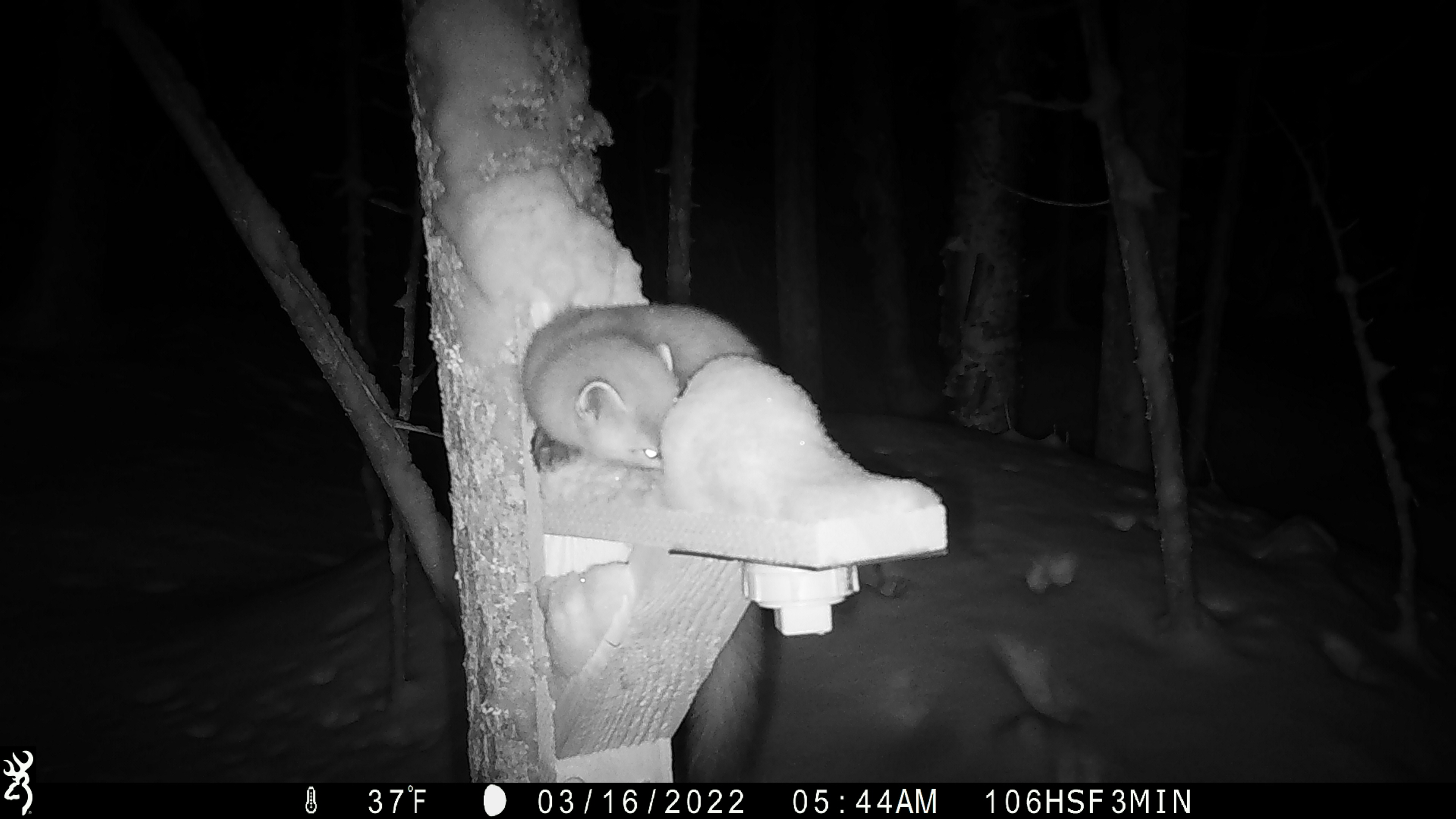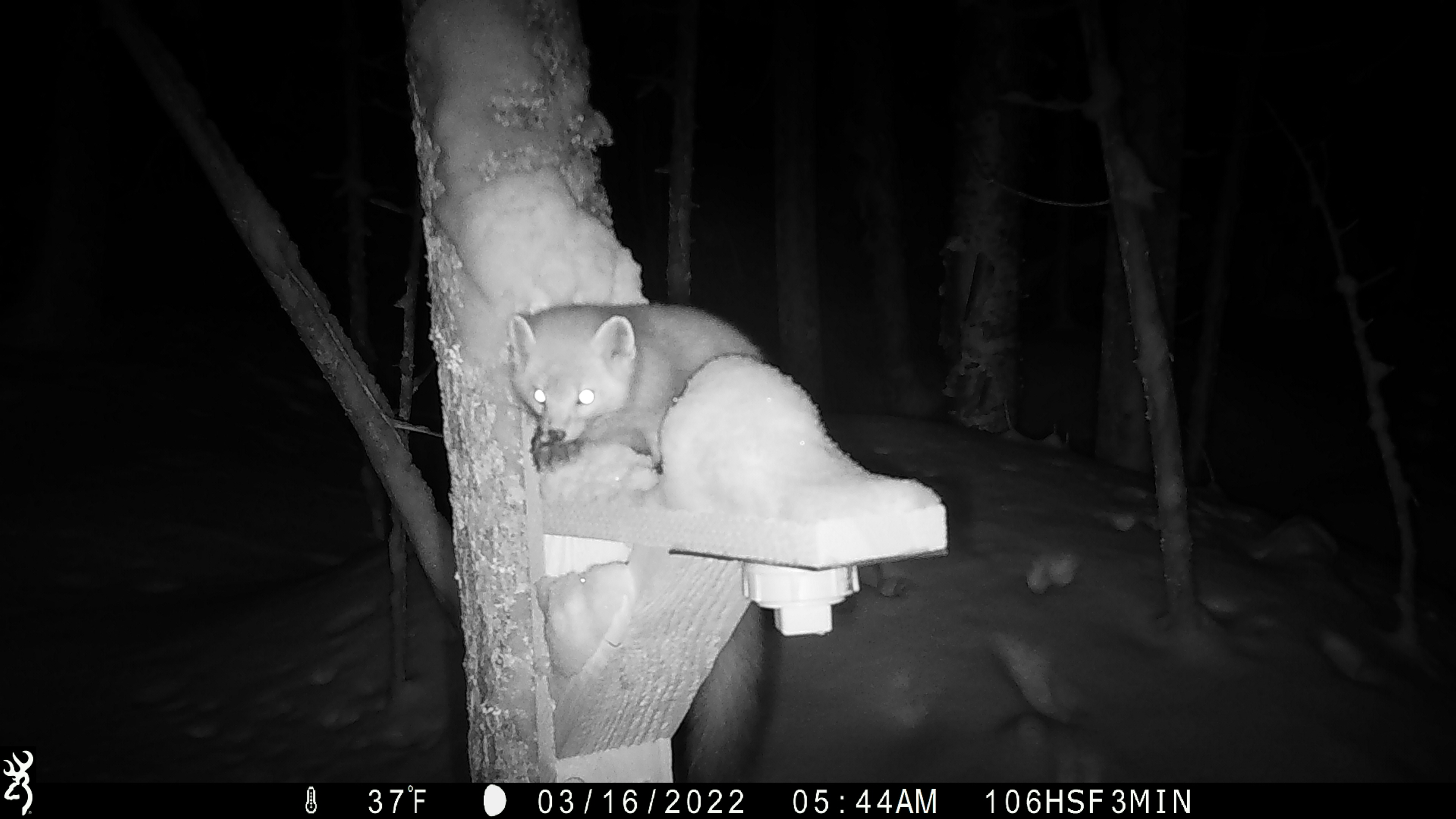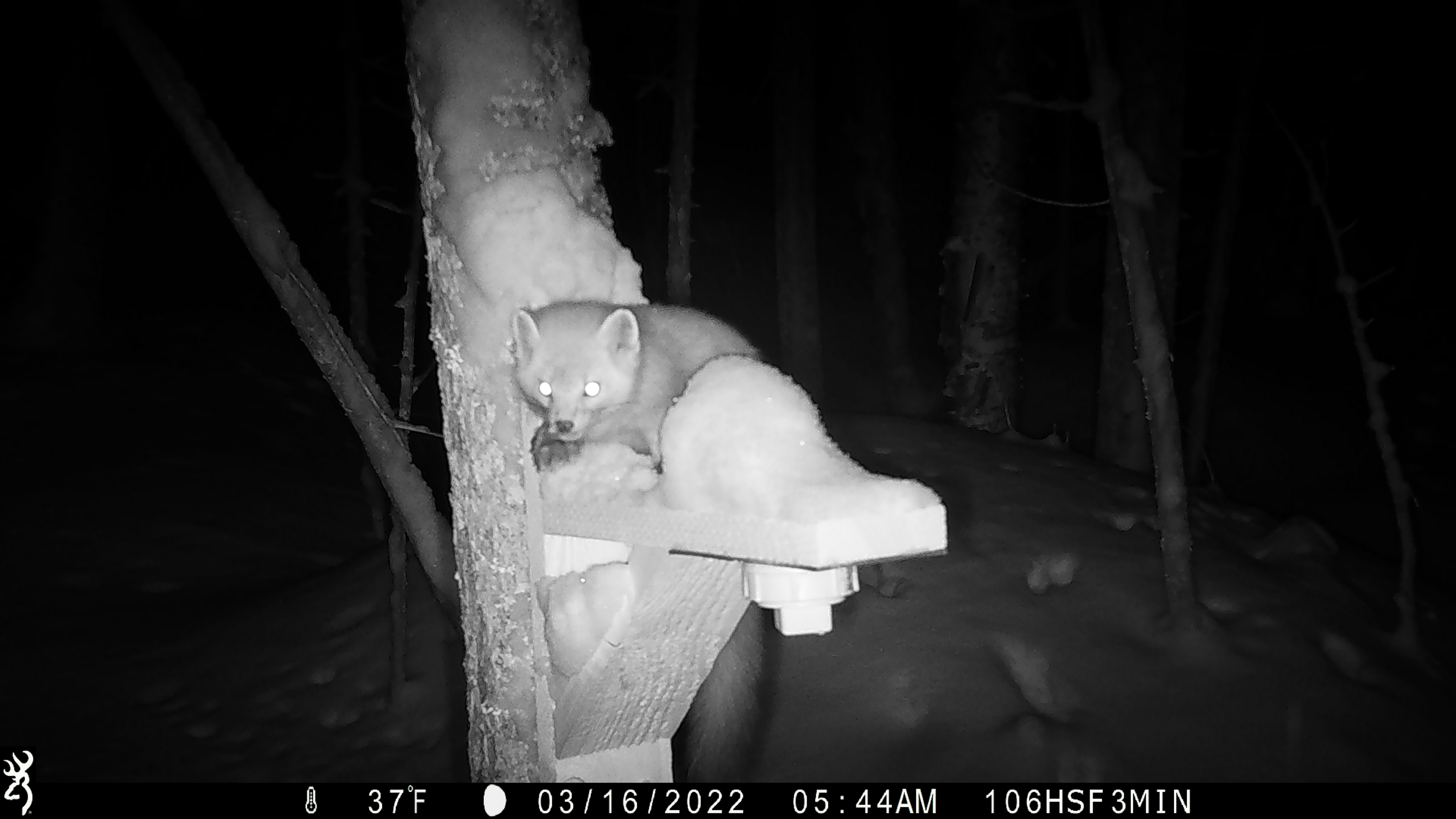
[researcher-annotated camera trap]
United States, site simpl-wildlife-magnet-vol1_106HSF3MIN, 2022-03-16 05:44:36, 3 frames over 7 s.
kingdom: Animalia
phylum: Chordata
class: Mammalia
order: Carnivora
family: Mustelidae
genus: Martes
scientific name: Martes americana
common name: american marten